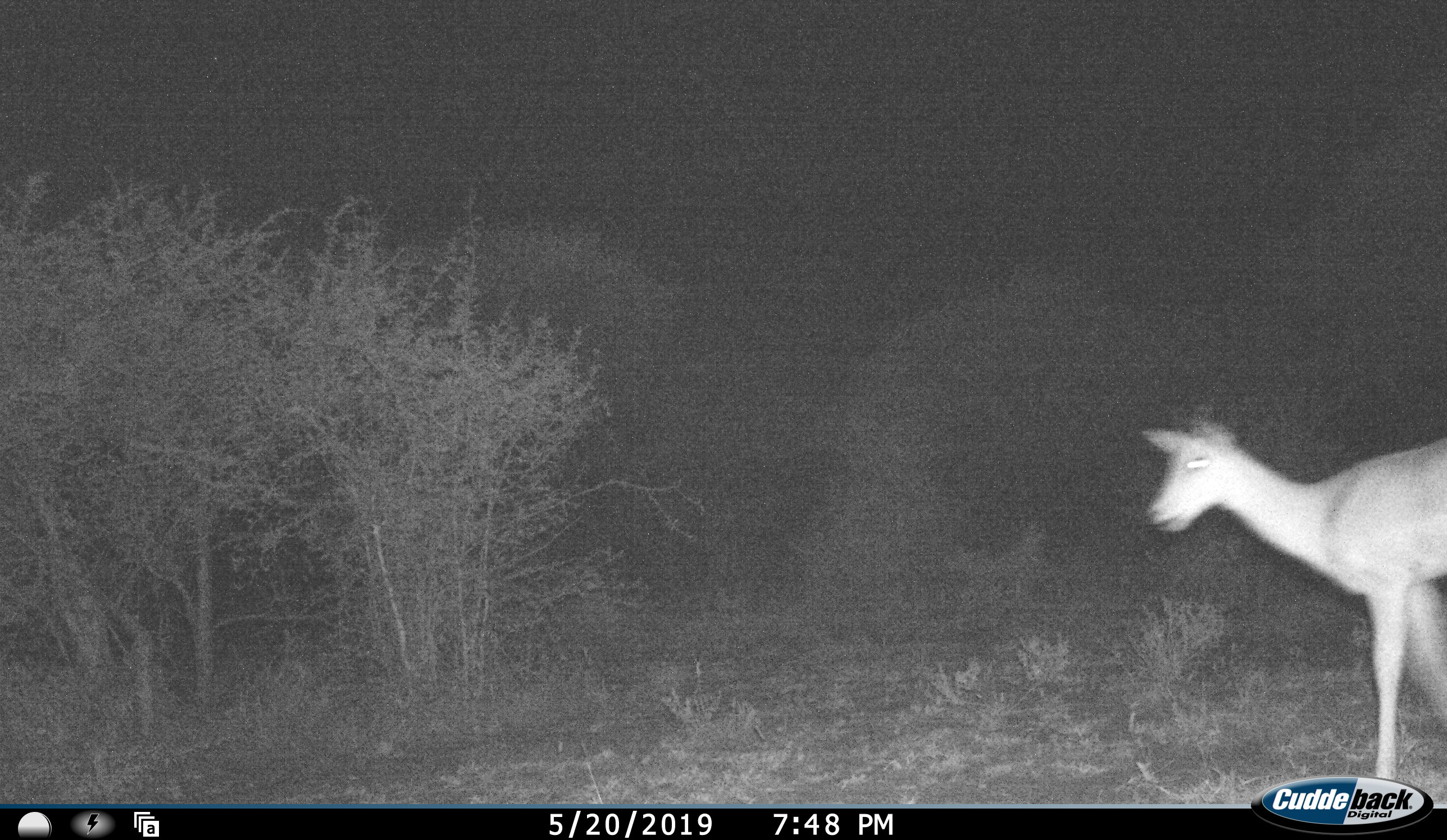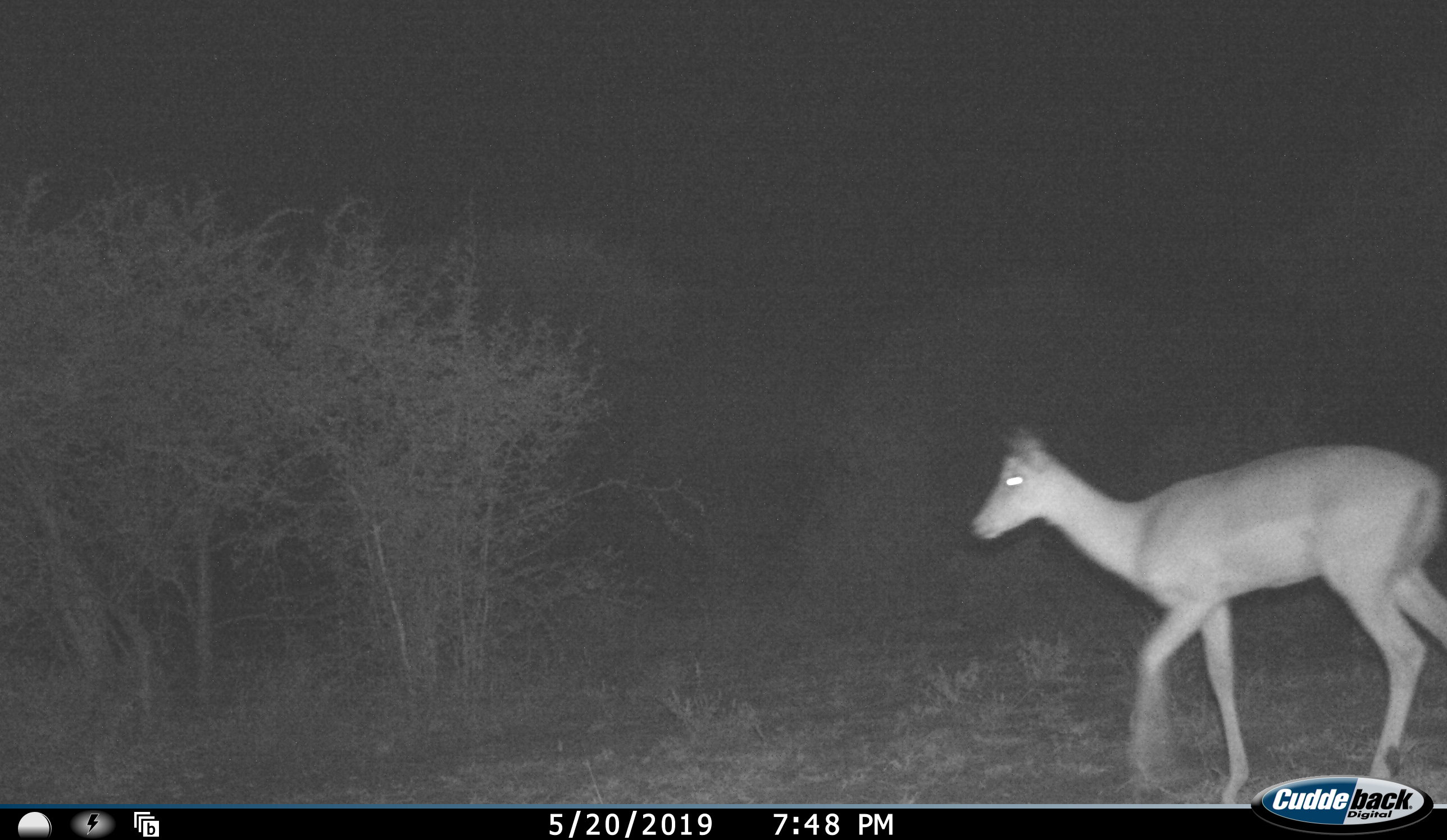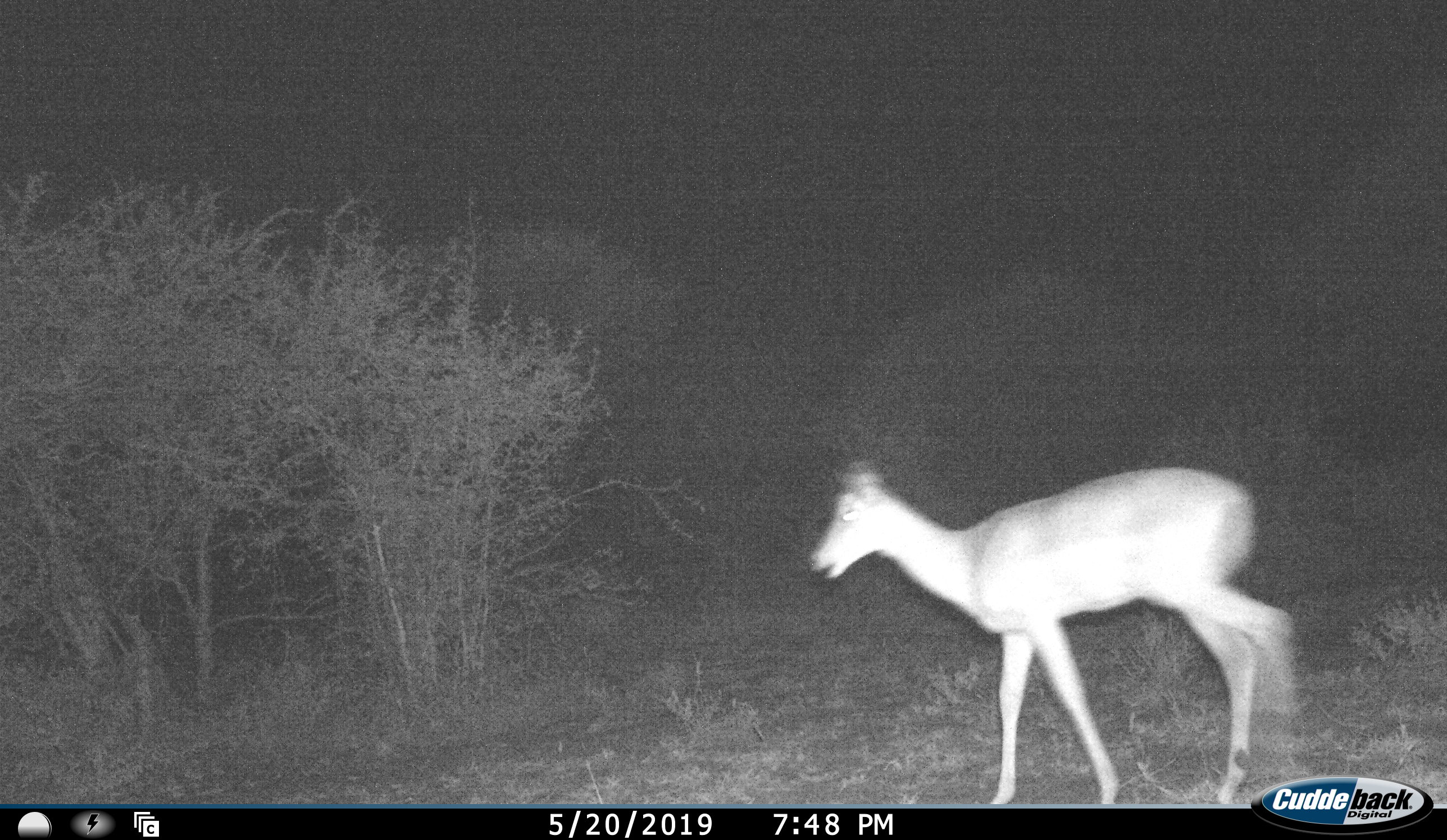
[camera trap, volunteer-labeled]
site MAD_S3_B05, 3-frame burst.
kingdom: Animalia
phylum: Chordata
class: Mammalia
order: Artiodactyla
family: Bovidae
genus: Aepyceros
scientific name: Aepyceros melampus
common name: impala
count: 1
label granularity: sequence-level